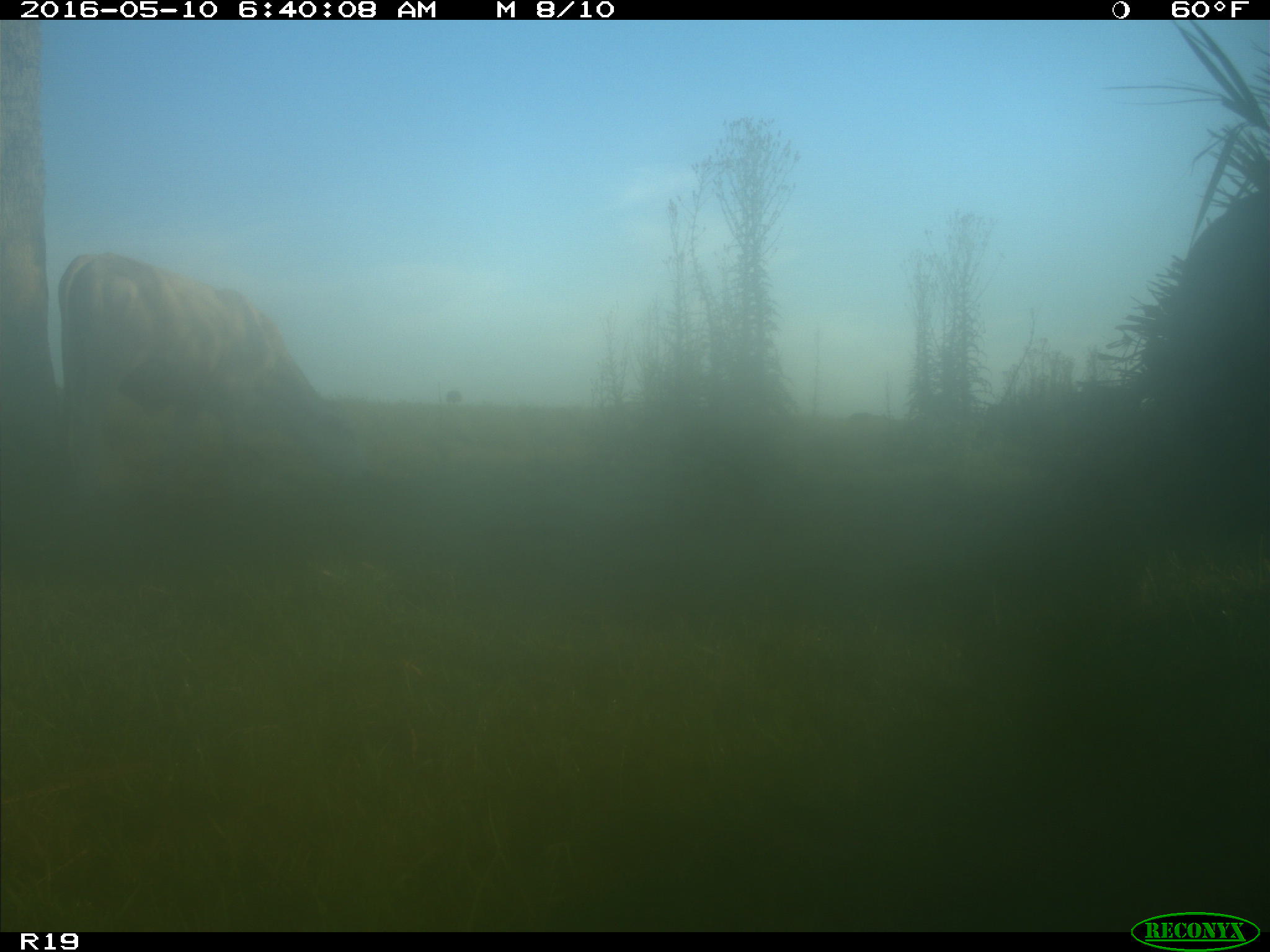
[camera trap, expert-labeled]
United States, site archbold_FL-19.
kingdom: Animalia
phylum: Chordata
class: Mammalia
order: Artiodactyla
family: Bovidae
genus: Bos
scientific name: Bos taurus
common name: domestic cow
Bos taurus (domestic cow).